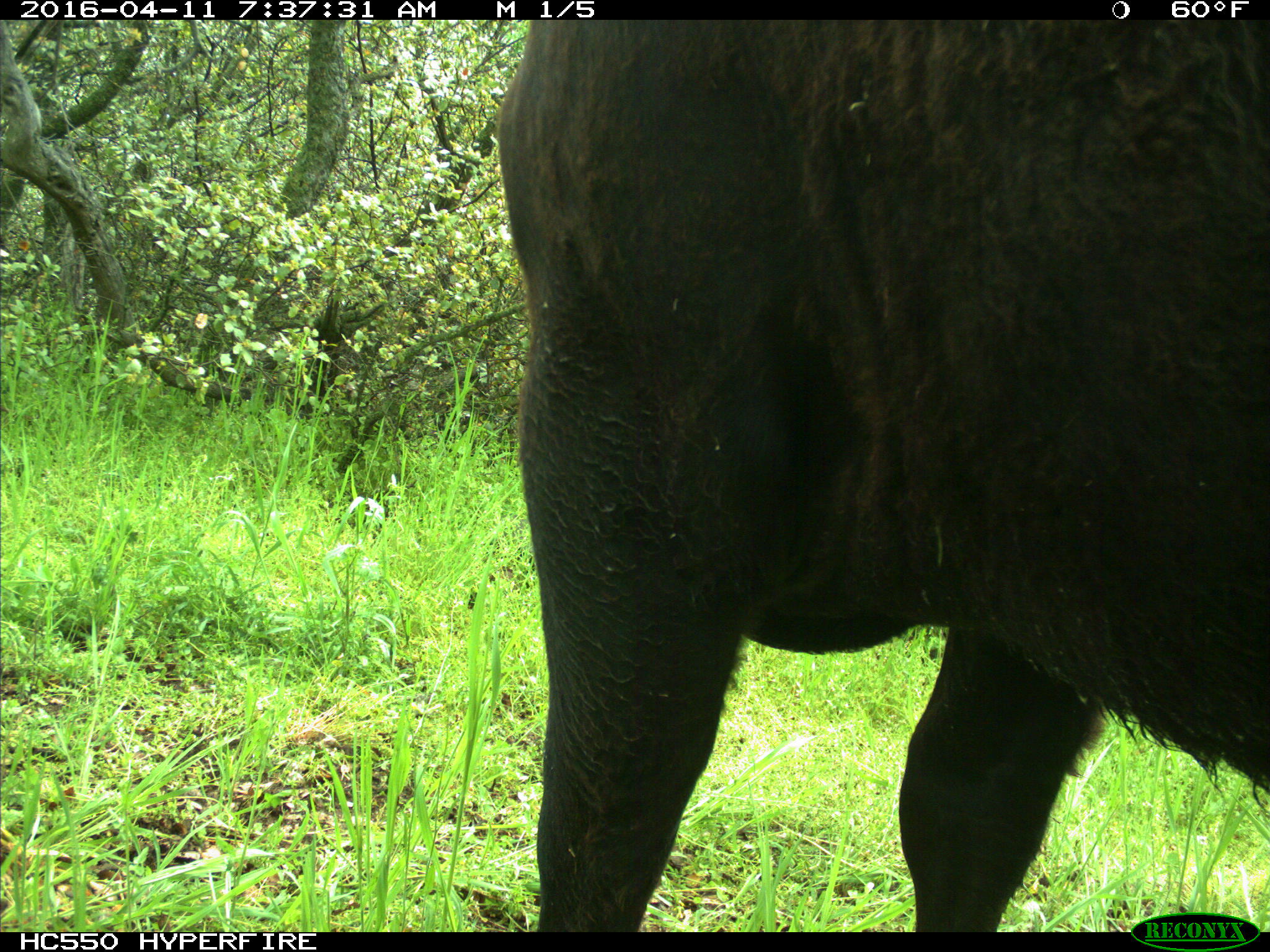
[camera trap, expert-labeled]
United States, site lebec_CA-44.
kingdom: Animalia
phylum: Chordata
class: Mammalia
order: Artiodactyla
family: Bovidae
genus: Bos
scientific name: Bos taurus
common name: domestic cow